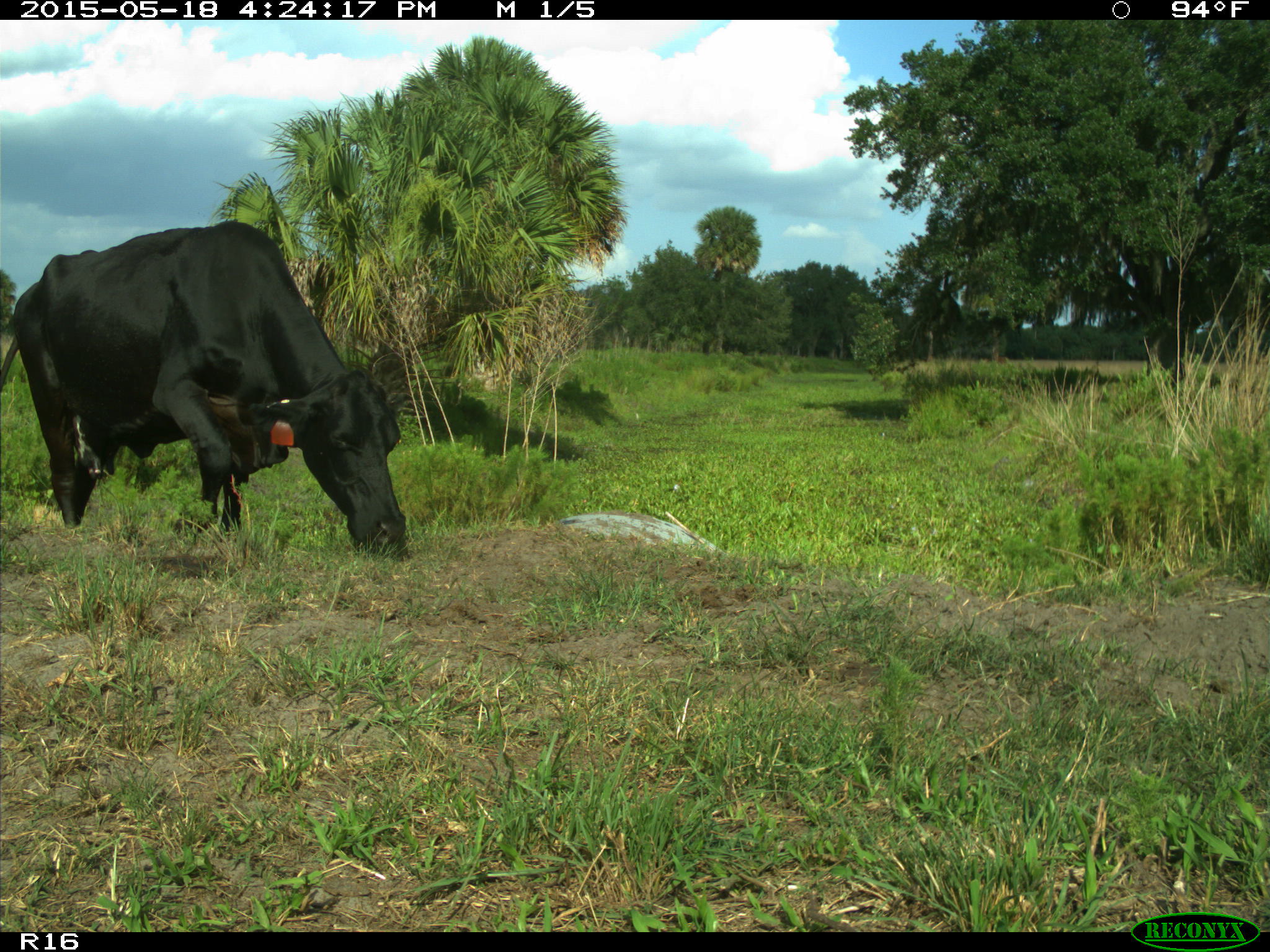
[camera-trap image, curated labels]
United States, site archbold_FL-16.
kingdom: Animalia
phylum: Chordata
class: Mammalia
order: Artiodactyla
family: Bovidae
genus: Bos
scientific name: Bos taurus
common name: domestic cow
Bos taurus (domestic cow).